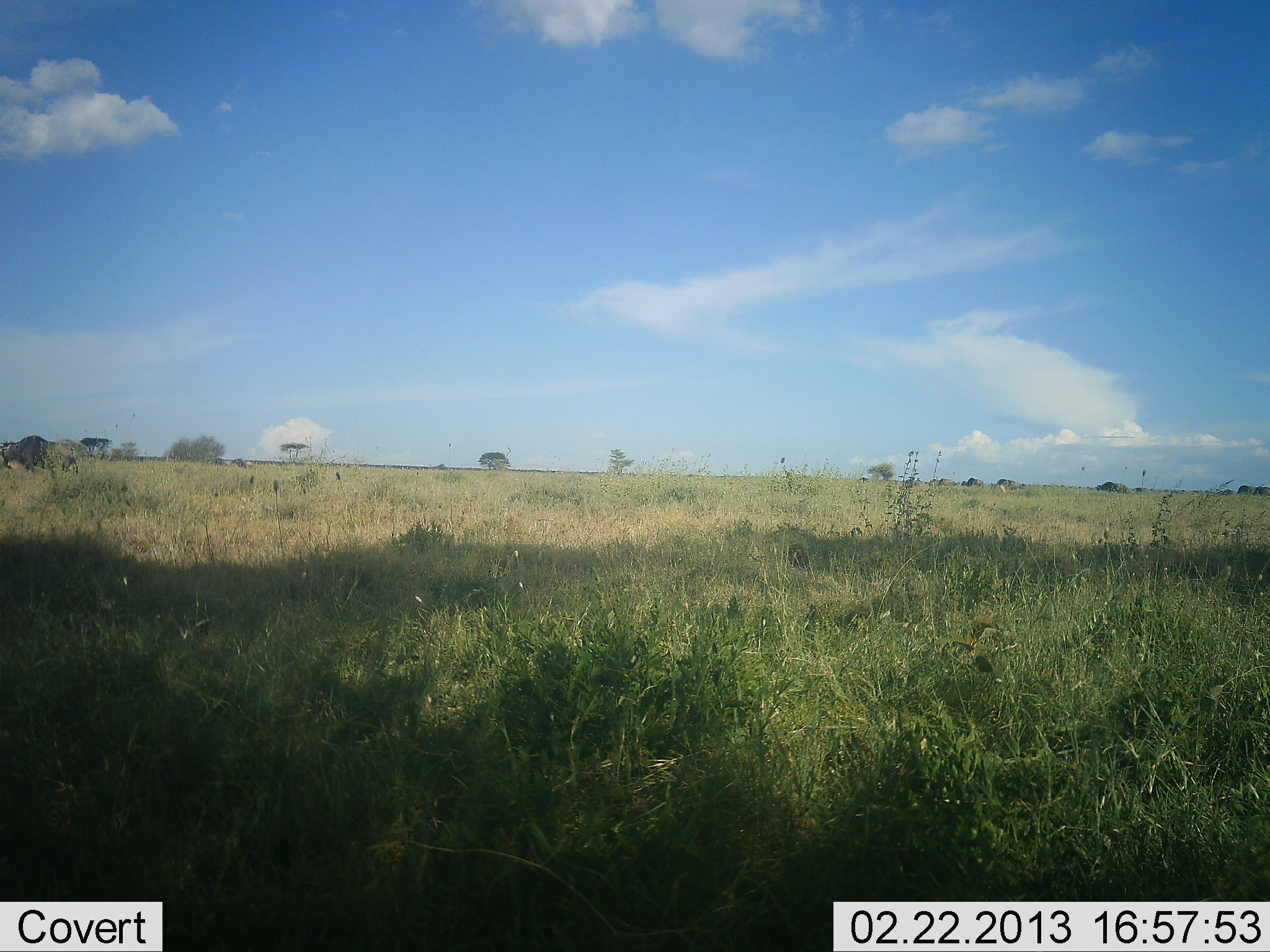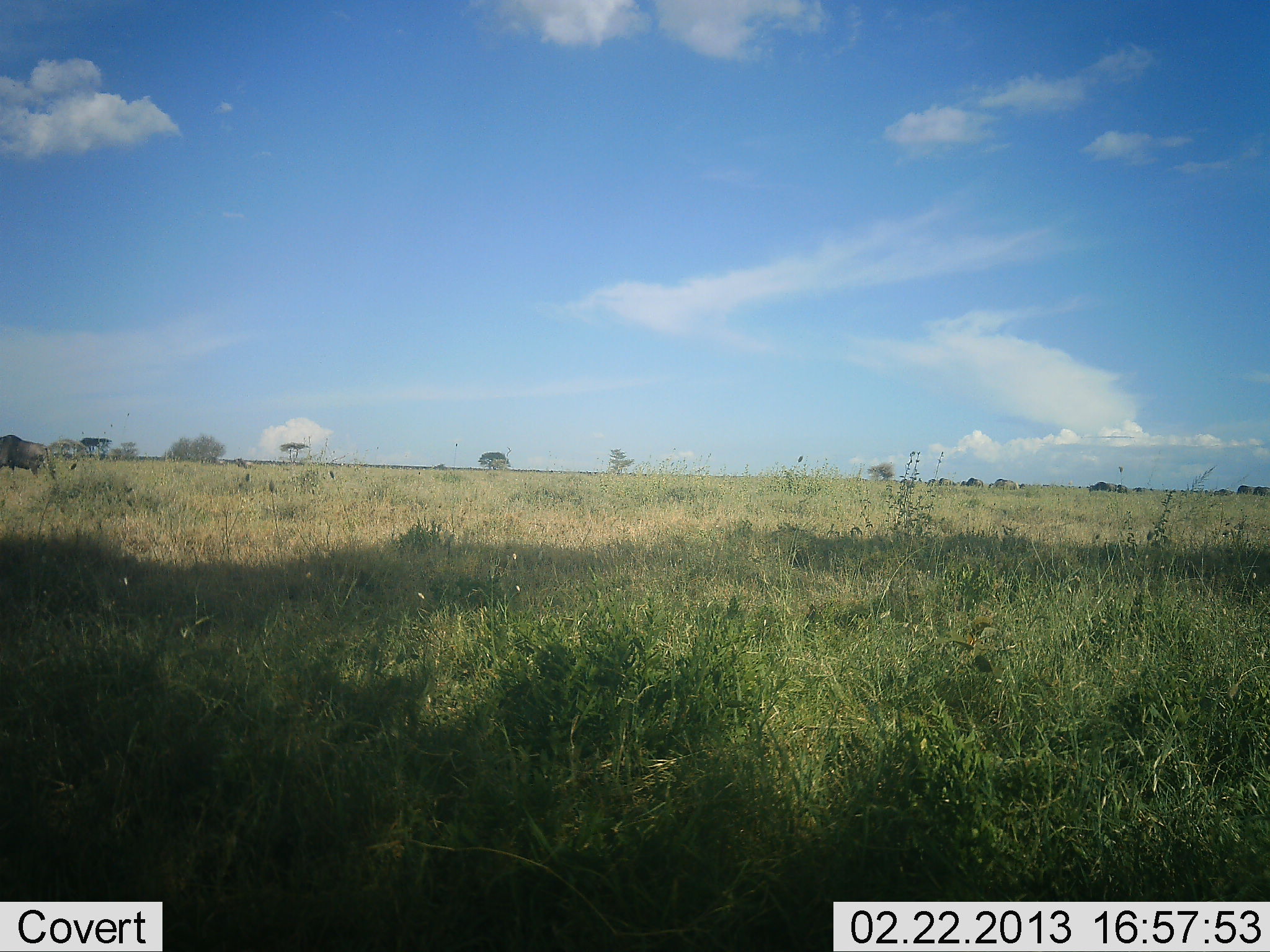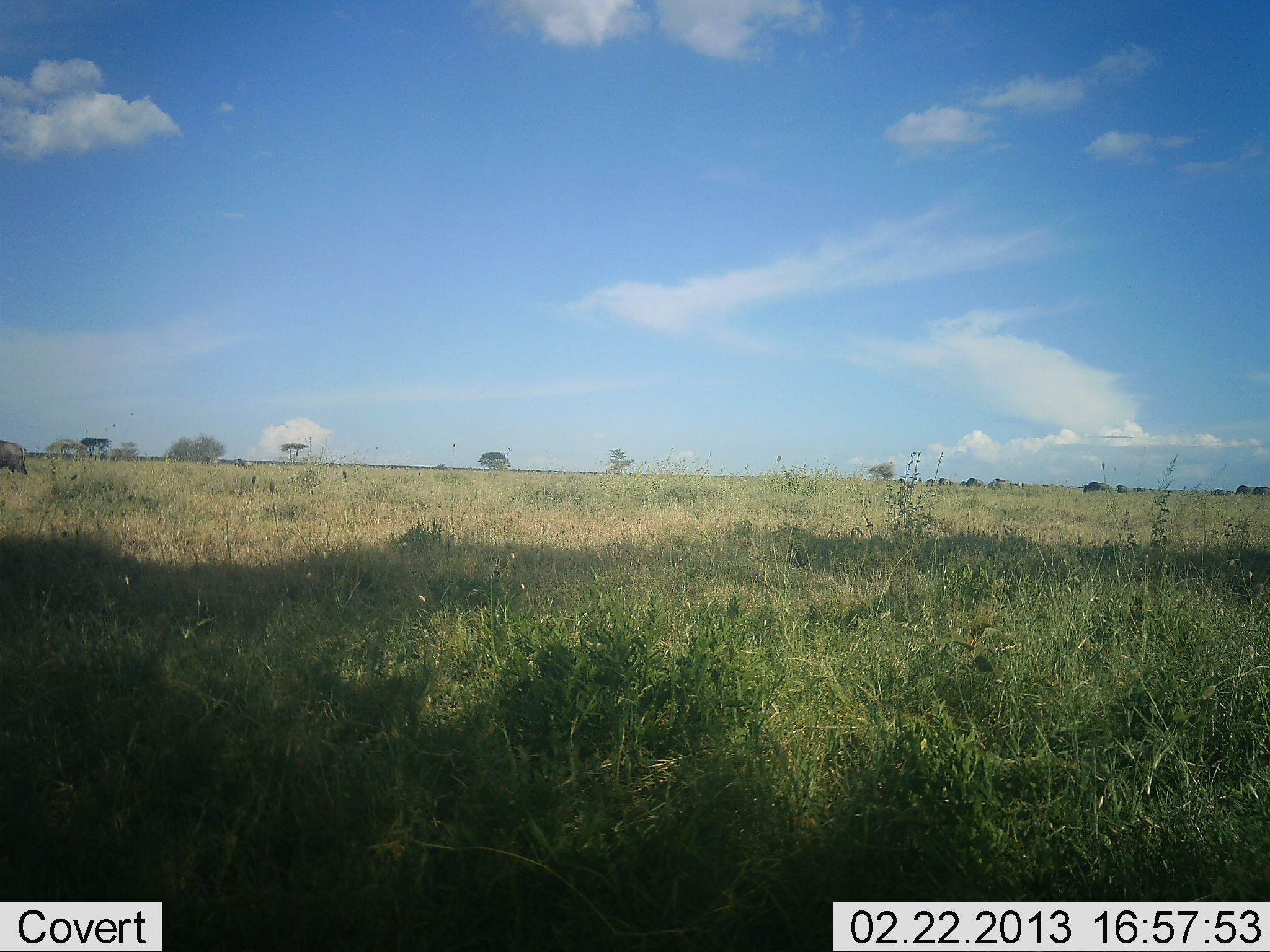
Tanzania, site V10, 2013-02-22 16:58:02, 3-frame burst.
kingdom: Animalia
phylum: Chordata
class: Mammalia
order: Artiodactyla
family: Bovidae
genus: Connochaetes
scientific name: Connochaetes taurinus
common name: blue wildebeest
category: wildebeest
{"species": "wildebeest (blue wildebeest) (Connochaetes taurinus)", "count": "4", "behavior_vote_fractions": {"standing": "18%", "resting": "0%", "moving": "95%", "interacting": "0%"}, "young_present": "0%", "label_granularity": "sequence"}